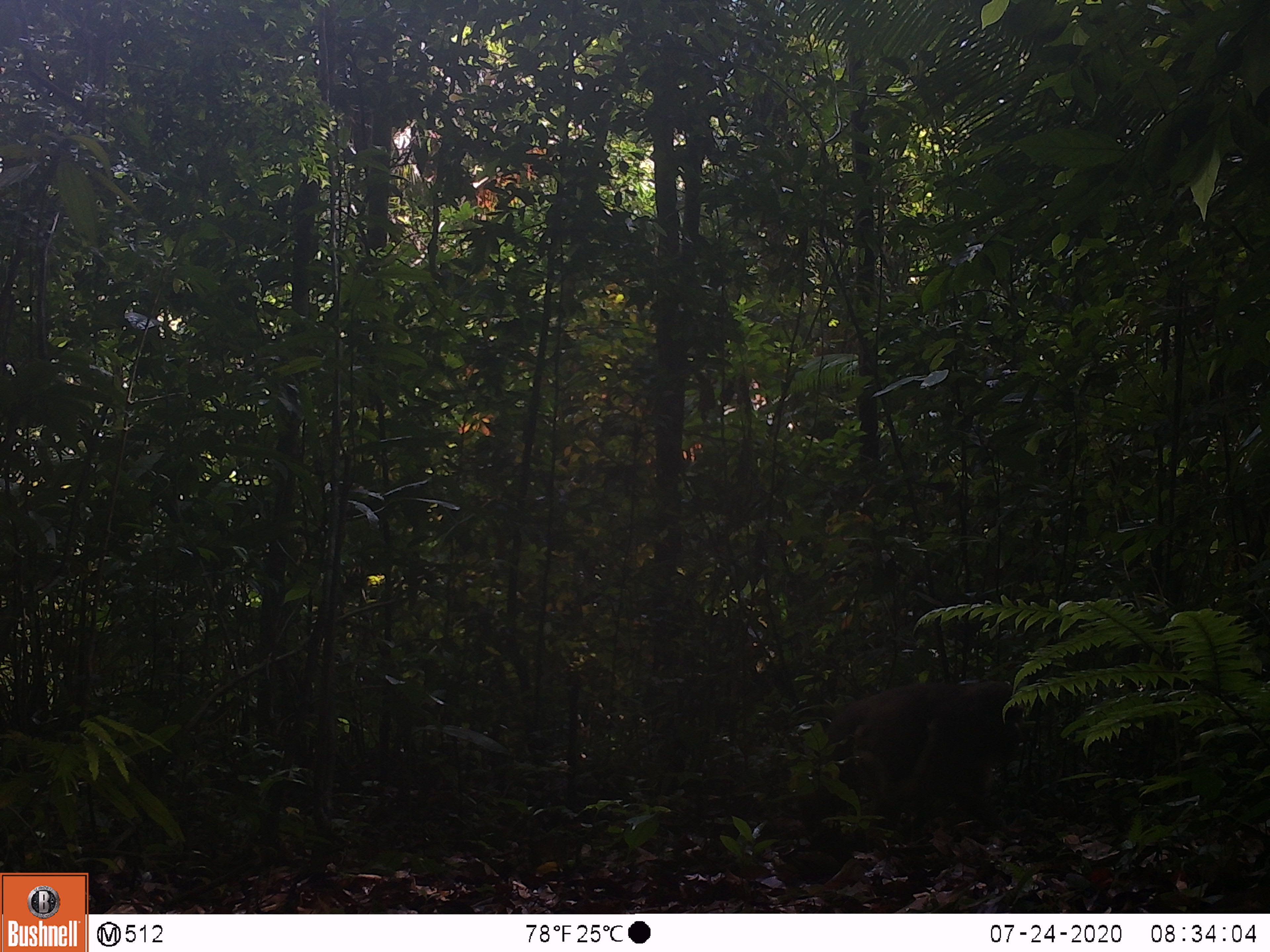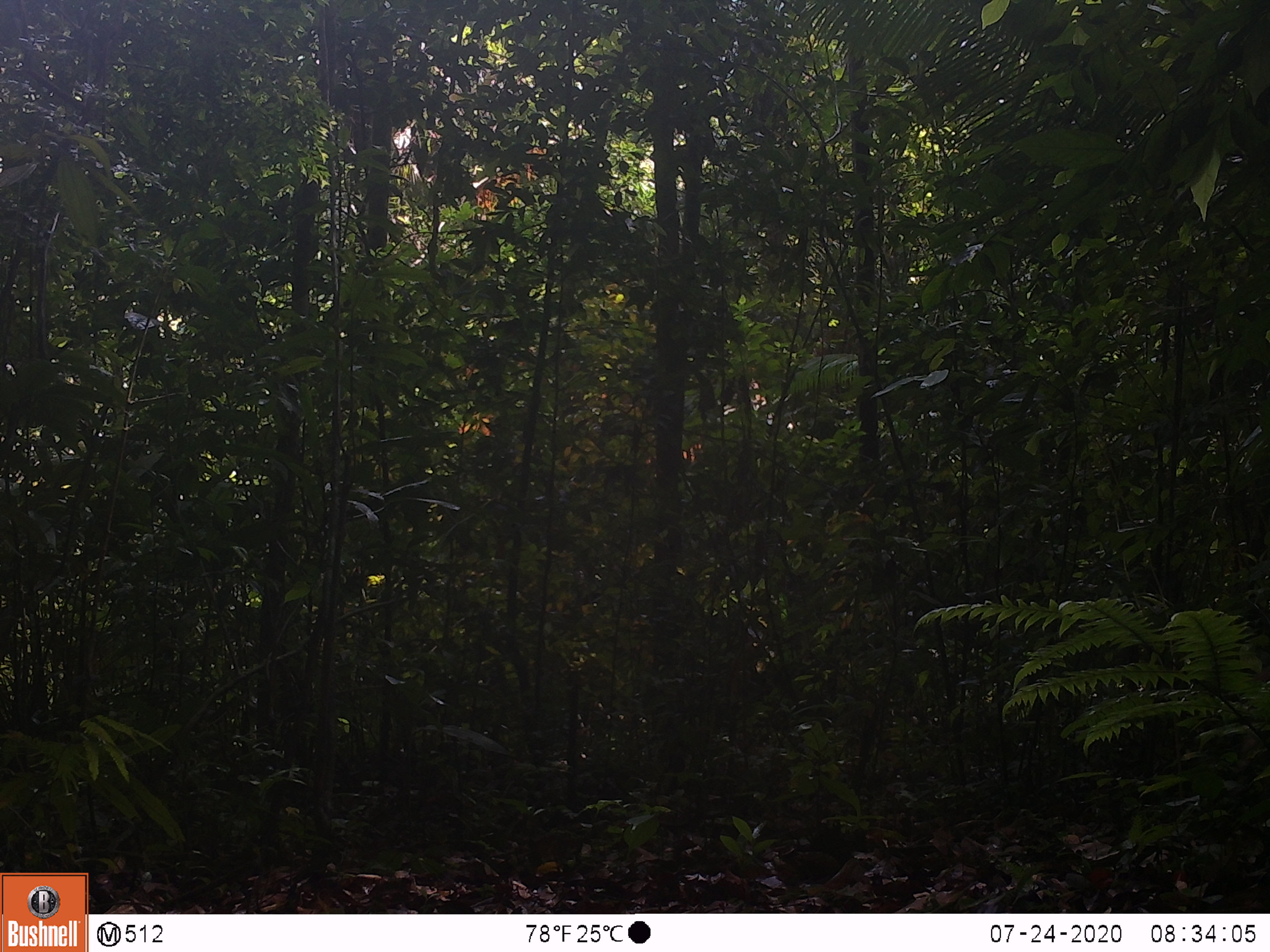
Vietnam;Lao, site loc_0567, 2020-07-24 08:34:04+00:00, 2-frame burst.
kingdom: Animalia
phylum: Chordata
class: Mammalia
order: Primates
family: Cercopithecidae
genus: Macaca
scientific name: Macaca arctoides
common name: stump-tailed macaque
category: stump tailed macaque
Stump tailed macaque (stump-tailed macaque) (Macaca arctoides). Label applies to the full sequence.